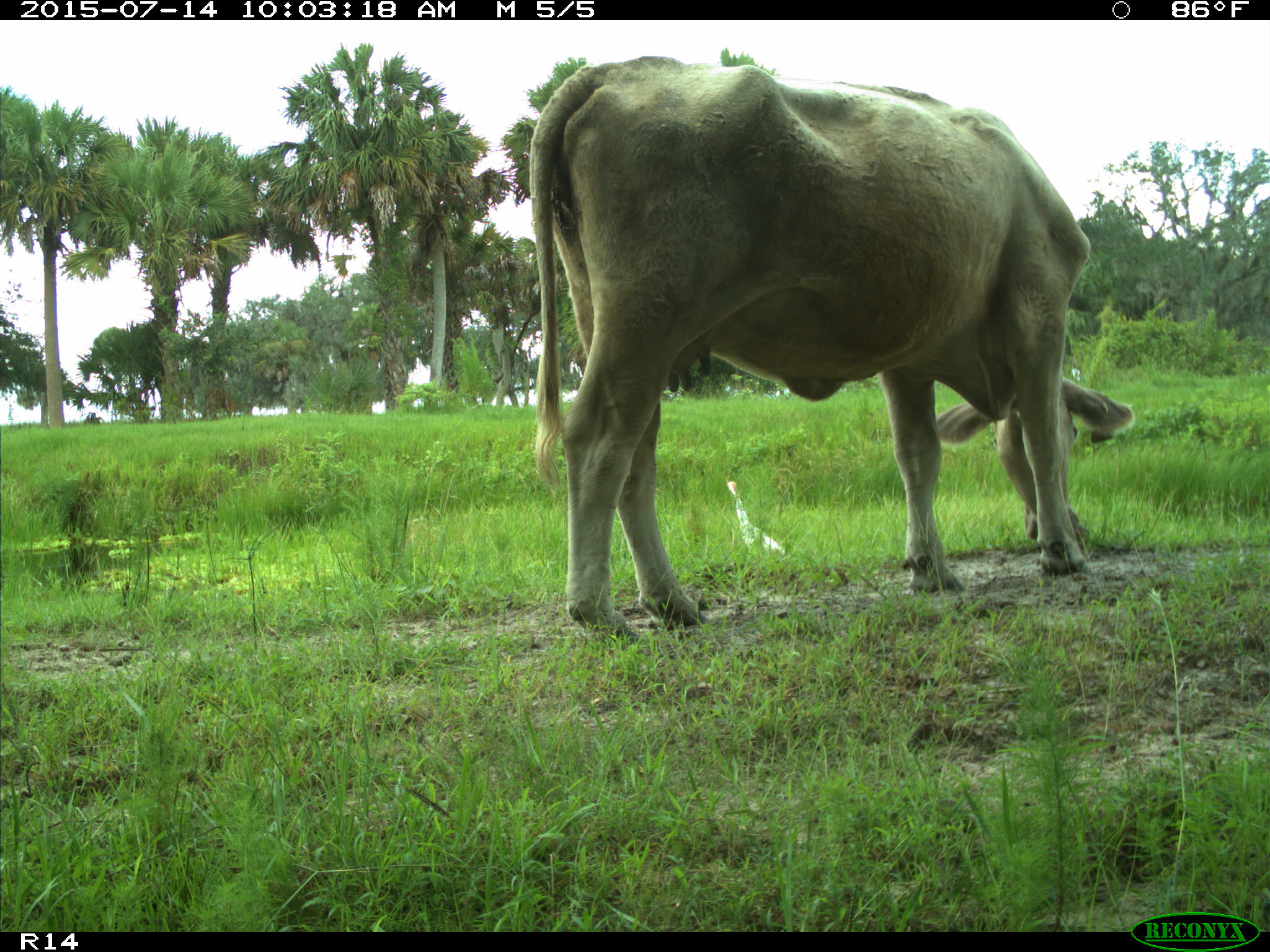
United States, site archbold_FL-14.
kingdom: Animalia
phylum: Chordata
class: Mammalia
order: Artiodactyla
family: Bovidae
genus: Bos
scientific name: Bos taurus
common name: domestic cow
Bos taurus (domestic cow).